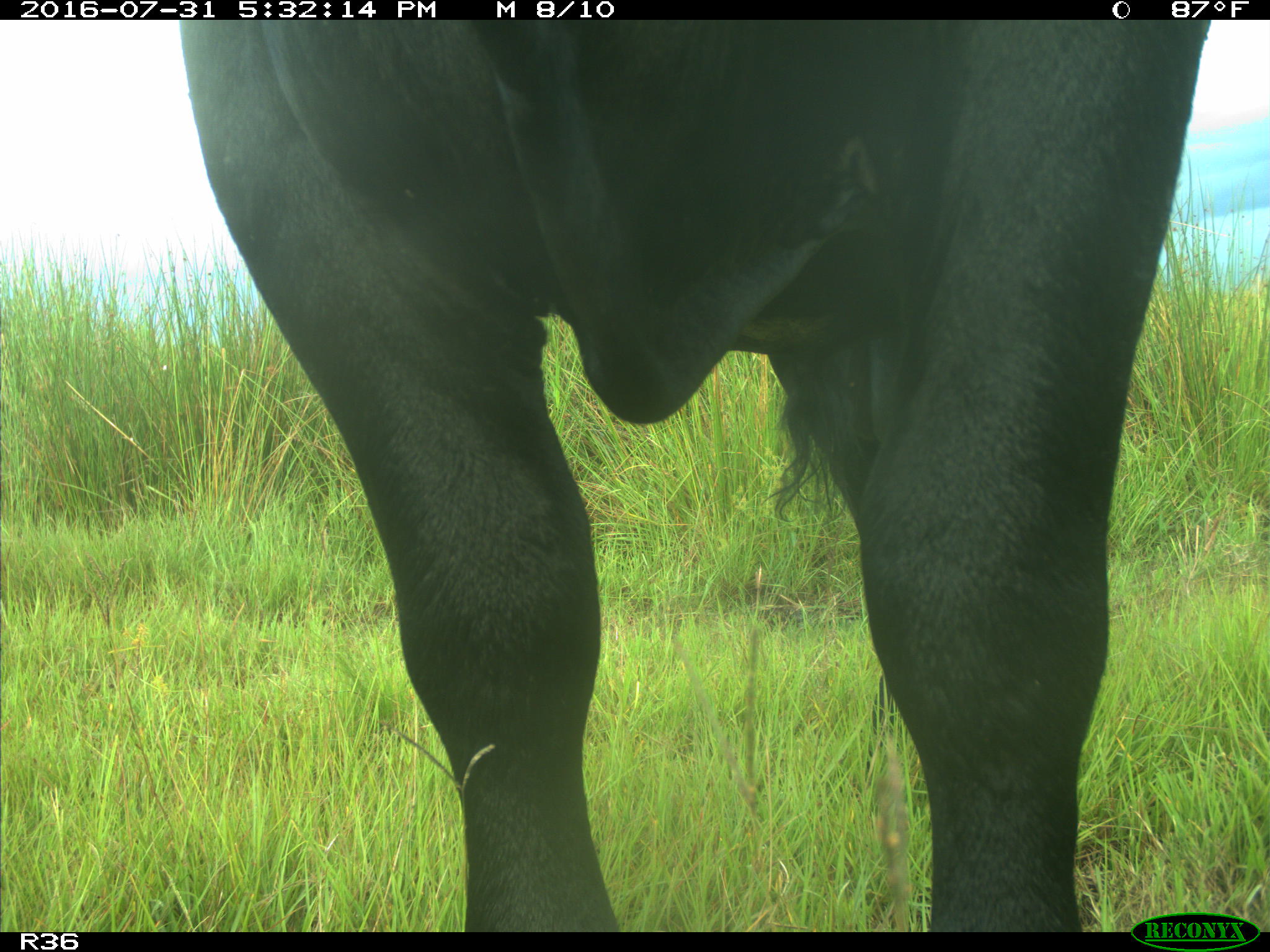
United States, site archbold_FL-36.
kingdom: Animalia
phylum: Chordata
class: Mammalia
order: Artiodactyla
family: Bovidae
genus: Bos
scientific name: Bos taurus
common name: domestic cow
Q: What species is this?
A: Bos taurus (domestic cow).